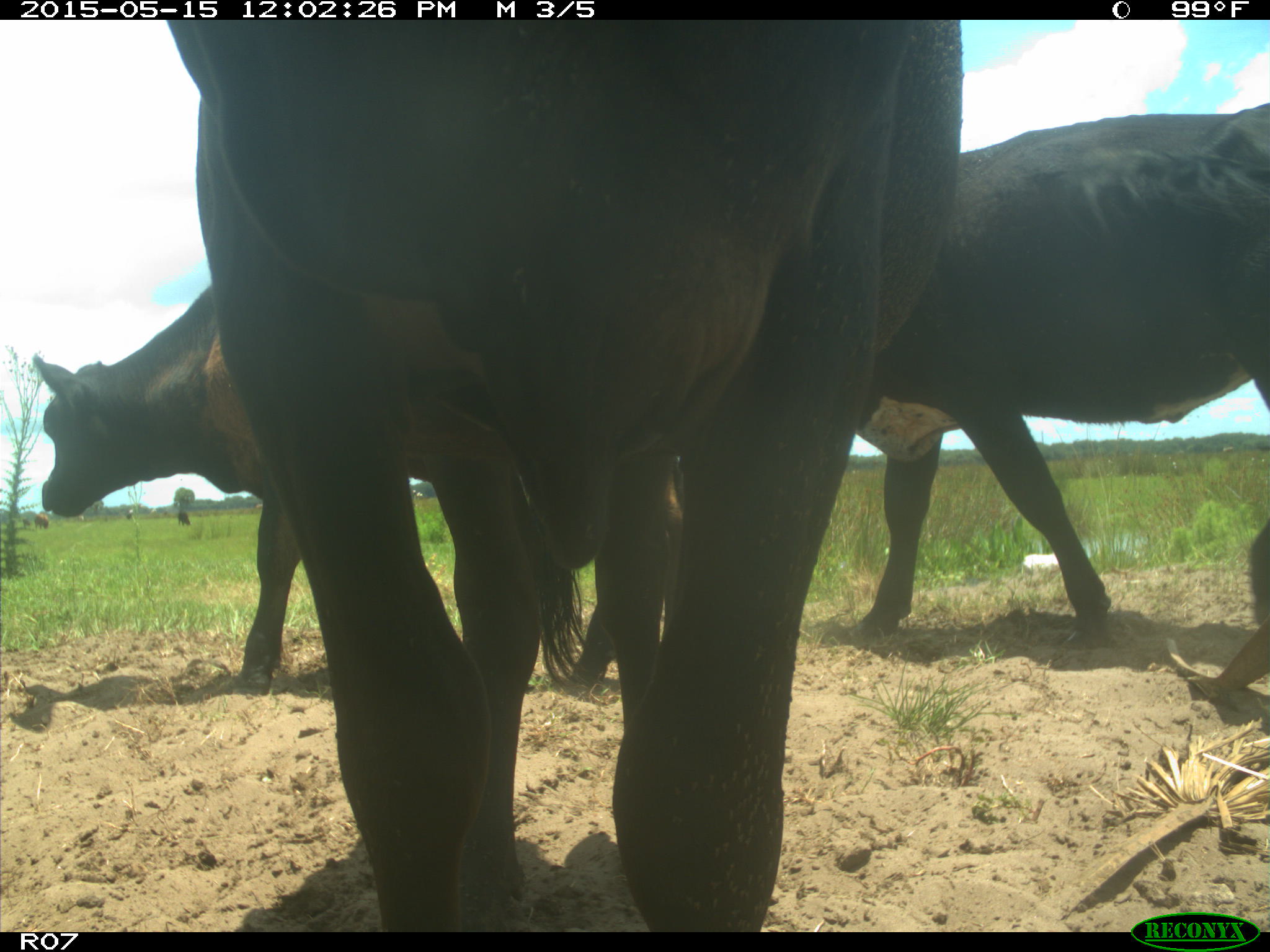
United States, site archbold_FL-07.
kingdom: Animalia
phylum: Chordata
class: Mammalia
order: Artiodactyla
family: Bovidae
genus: Bos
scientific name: Bos taurus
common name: domestic cow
Bos taurus (domestic cow).